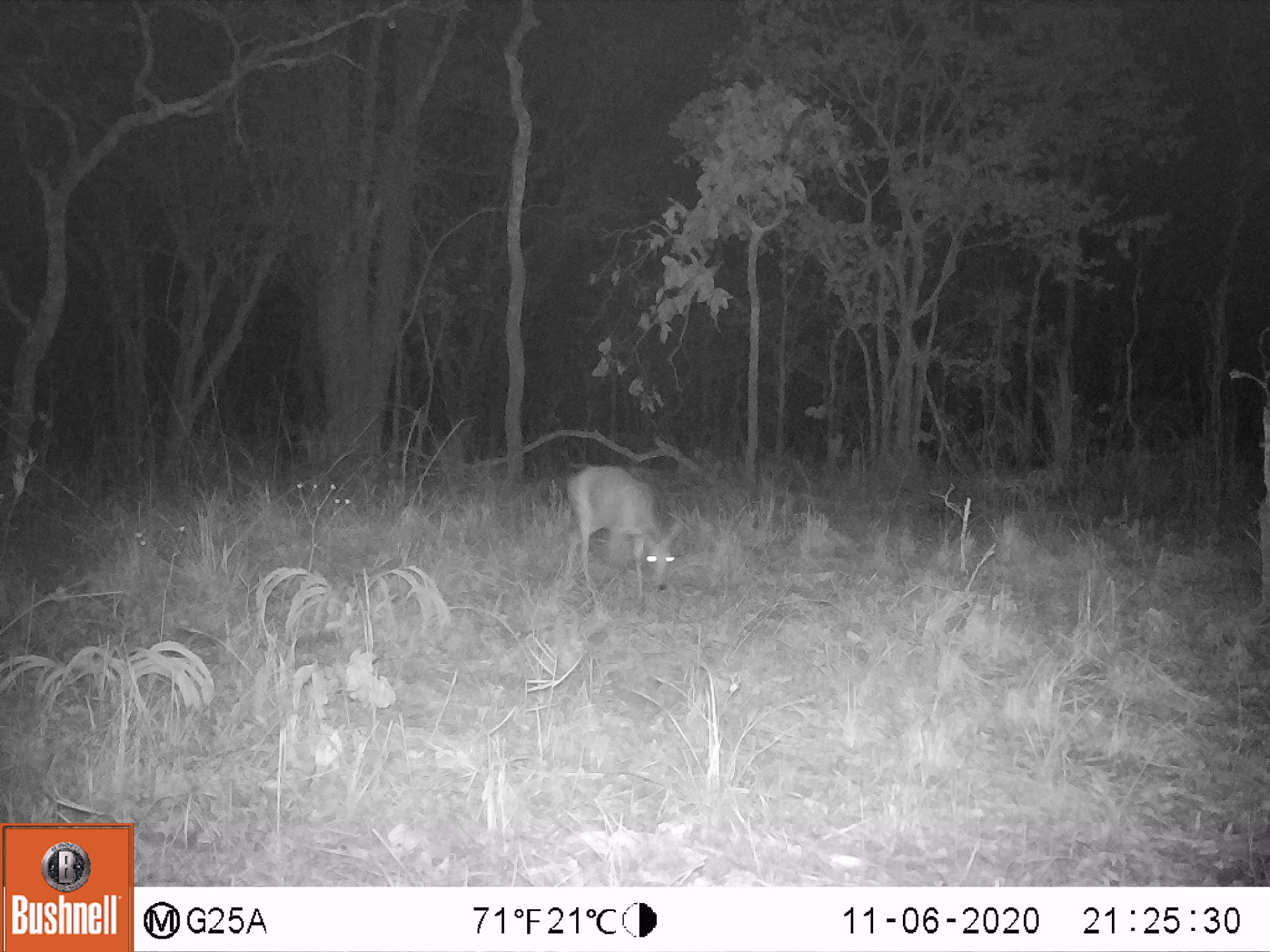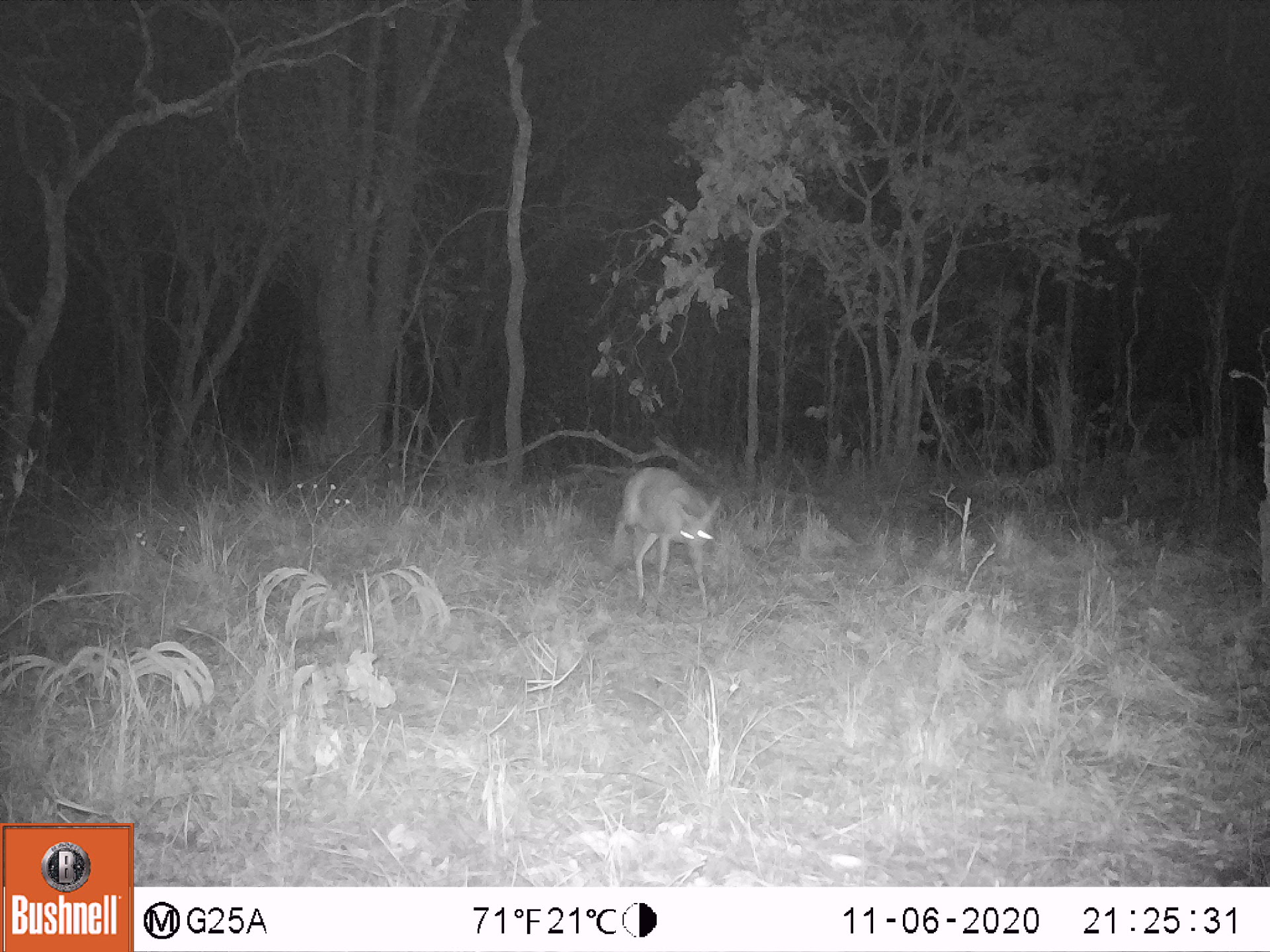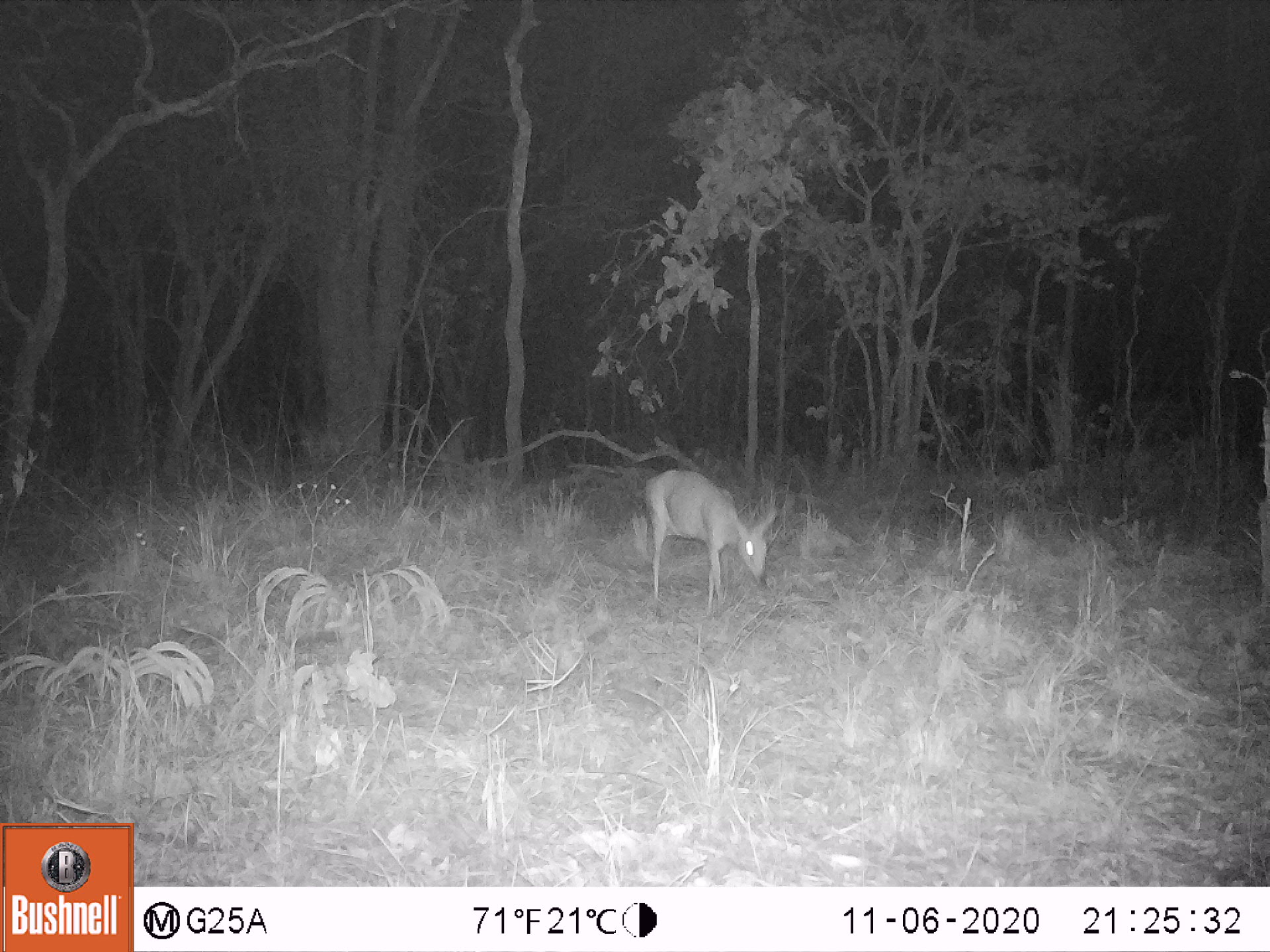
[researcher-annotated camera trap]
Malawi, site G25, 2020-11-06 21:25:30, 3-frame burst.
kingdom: Animalia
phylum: Chordata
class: Mammalia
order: Artiodactyla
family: Bovidae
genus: Sylvicapra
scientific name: Sylvicapra grimmia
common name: common duiker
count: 1